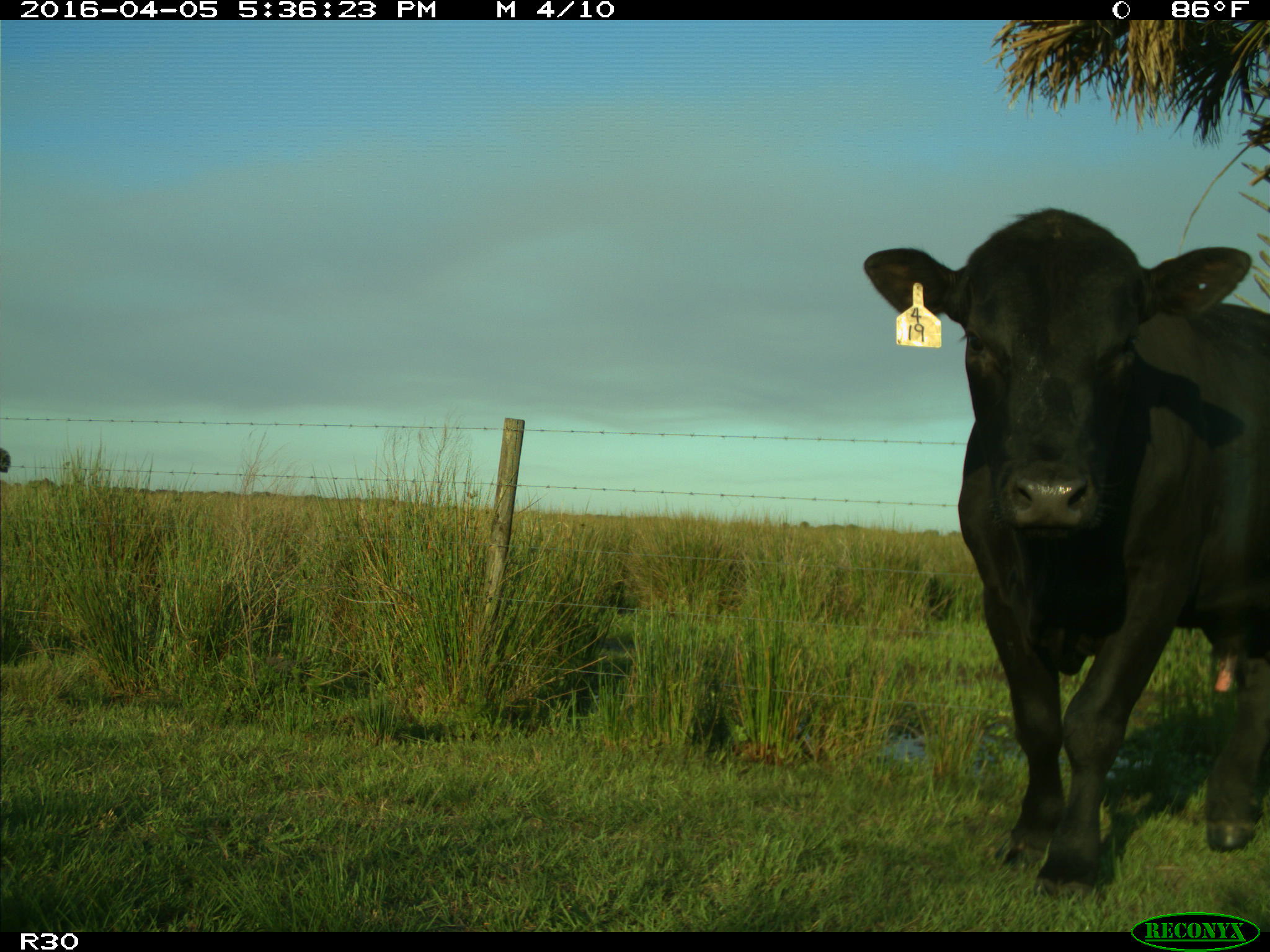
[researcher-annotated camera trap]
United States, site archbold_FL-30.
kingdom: Animalia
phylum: Chordata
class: Mammalia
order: Artiodactyla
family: Bovidae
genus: Bos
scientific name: Bos taurus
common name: domestic cow